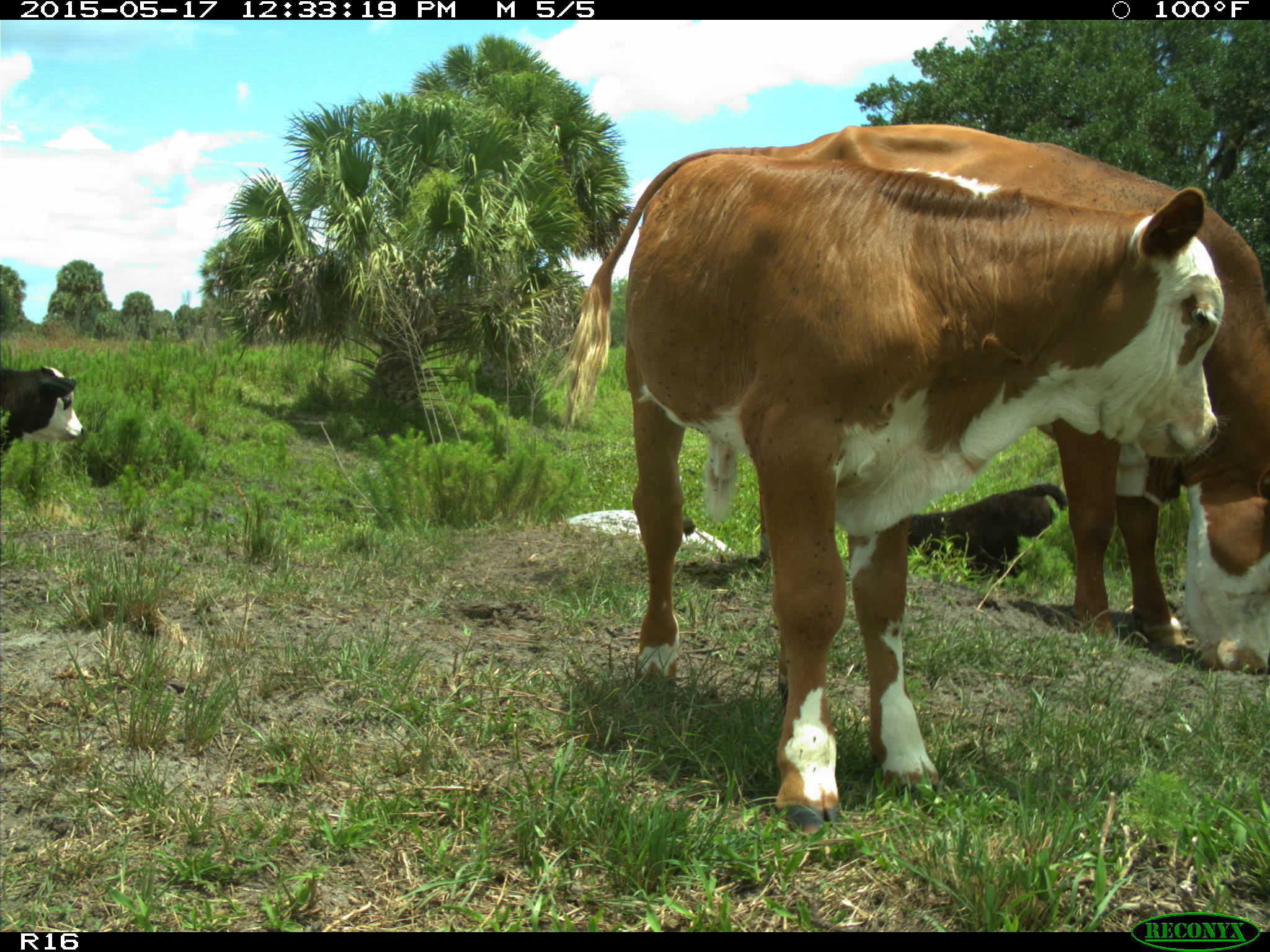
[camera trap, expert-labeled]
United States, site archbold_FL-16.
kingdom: Animalia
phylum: Chordata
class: Mammalia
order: Artiodactyla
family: Bovidae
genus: Bos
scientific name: Bos taurus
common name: domestic cow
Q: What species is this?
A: Bos taurus (domestic cow).